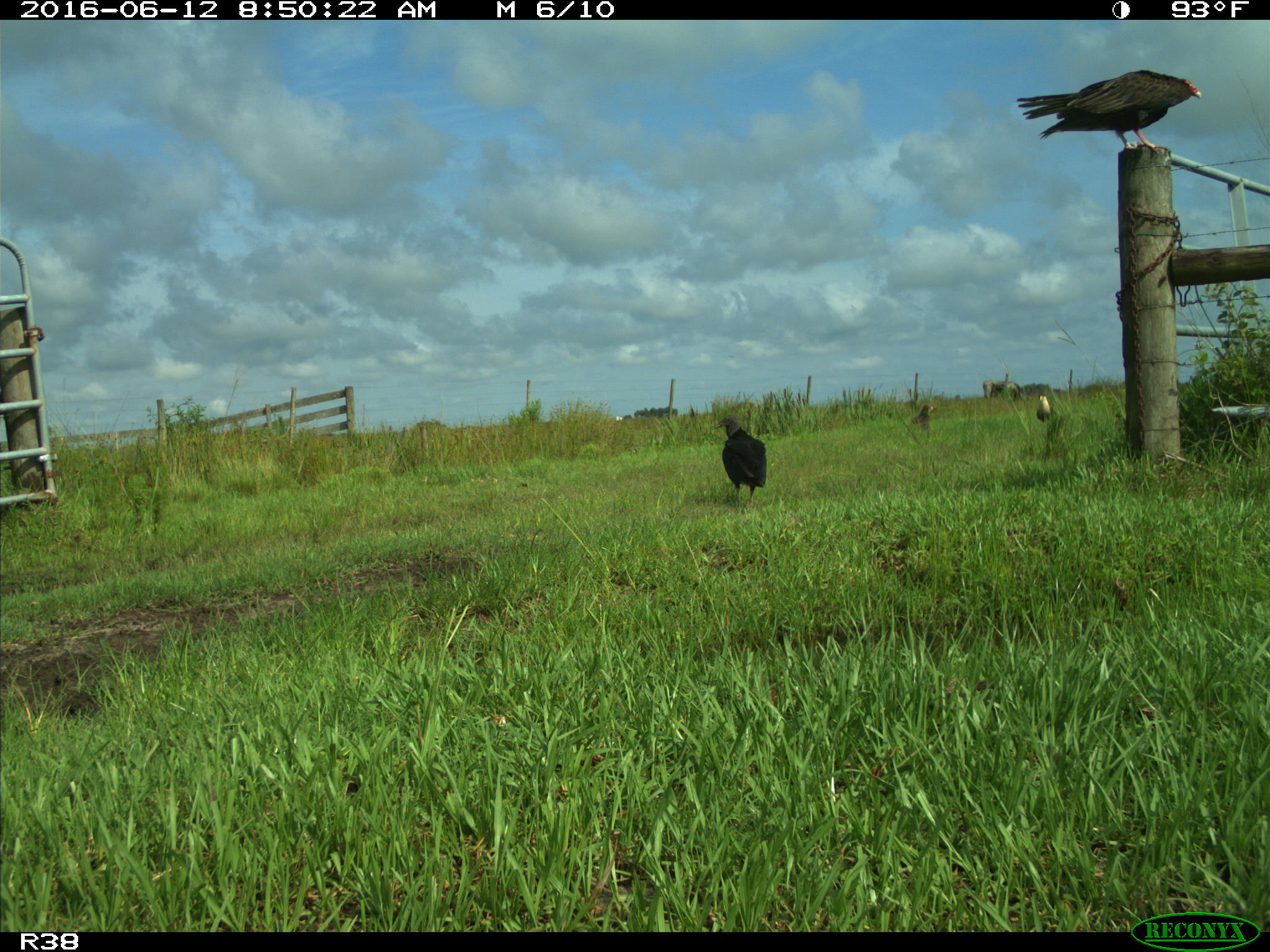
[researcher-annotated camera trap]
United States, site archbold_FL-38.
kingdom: Animalia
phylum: Chordata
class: Aves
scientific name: Aves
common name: birds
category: unidentified bird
Unidentified bird (birds) (Aves).